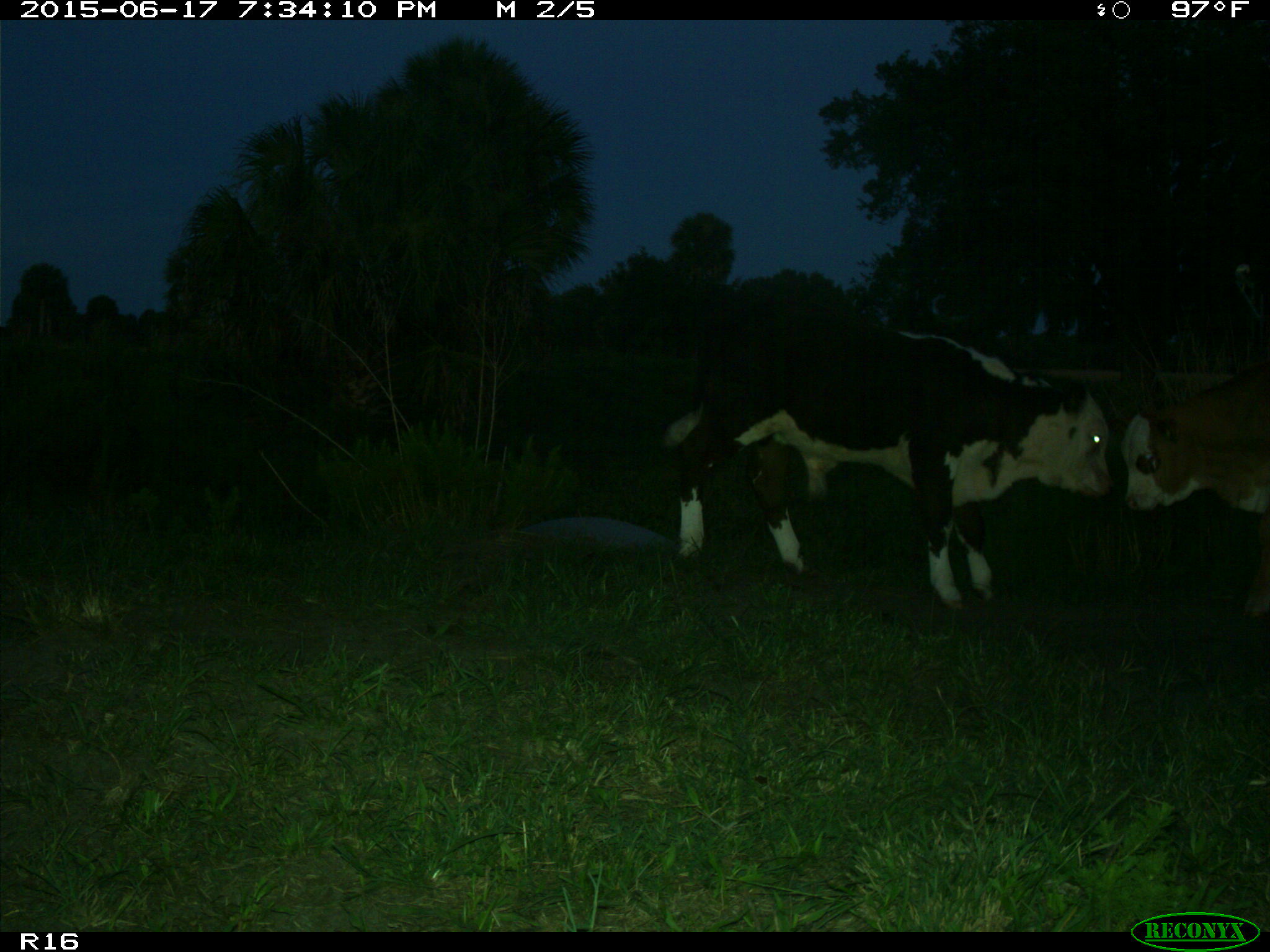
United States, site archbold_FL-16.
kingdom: Animalia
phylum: Chordata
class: Mammalia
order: Artiodactyla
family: Bovidae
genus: Bos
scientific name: Bos taurus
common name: domestic cow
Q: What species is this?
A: Bos taurus (domestic cow).